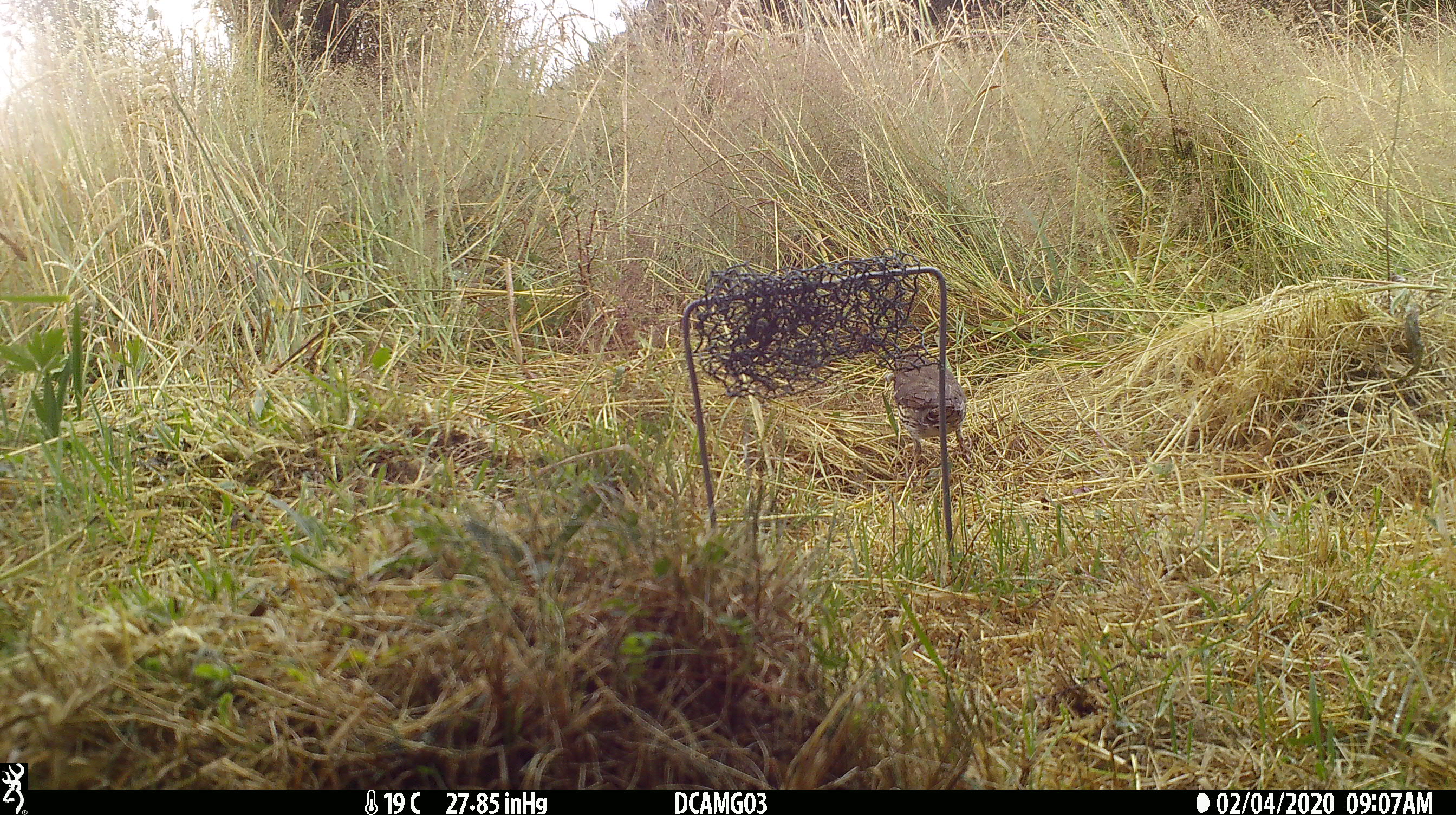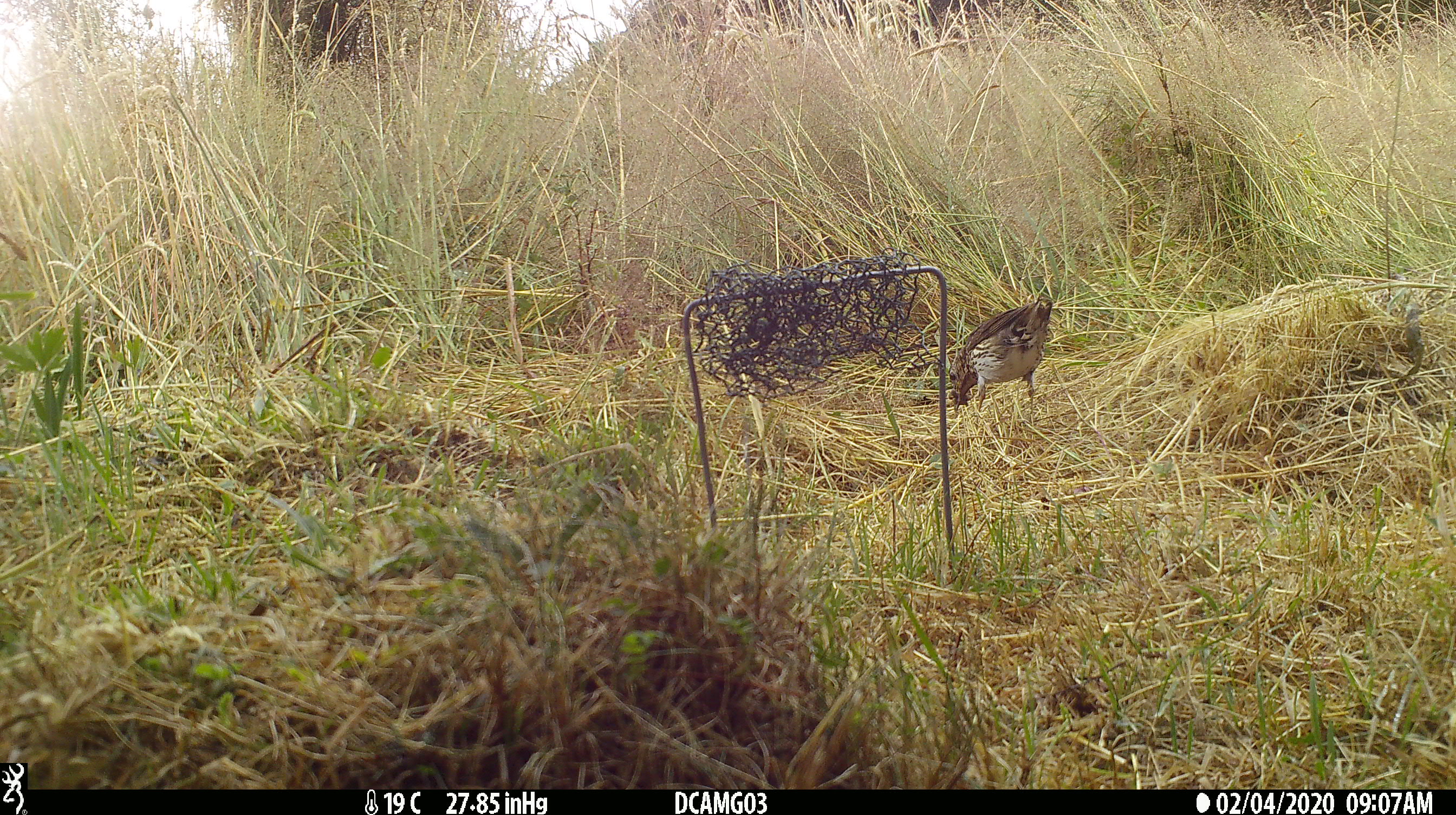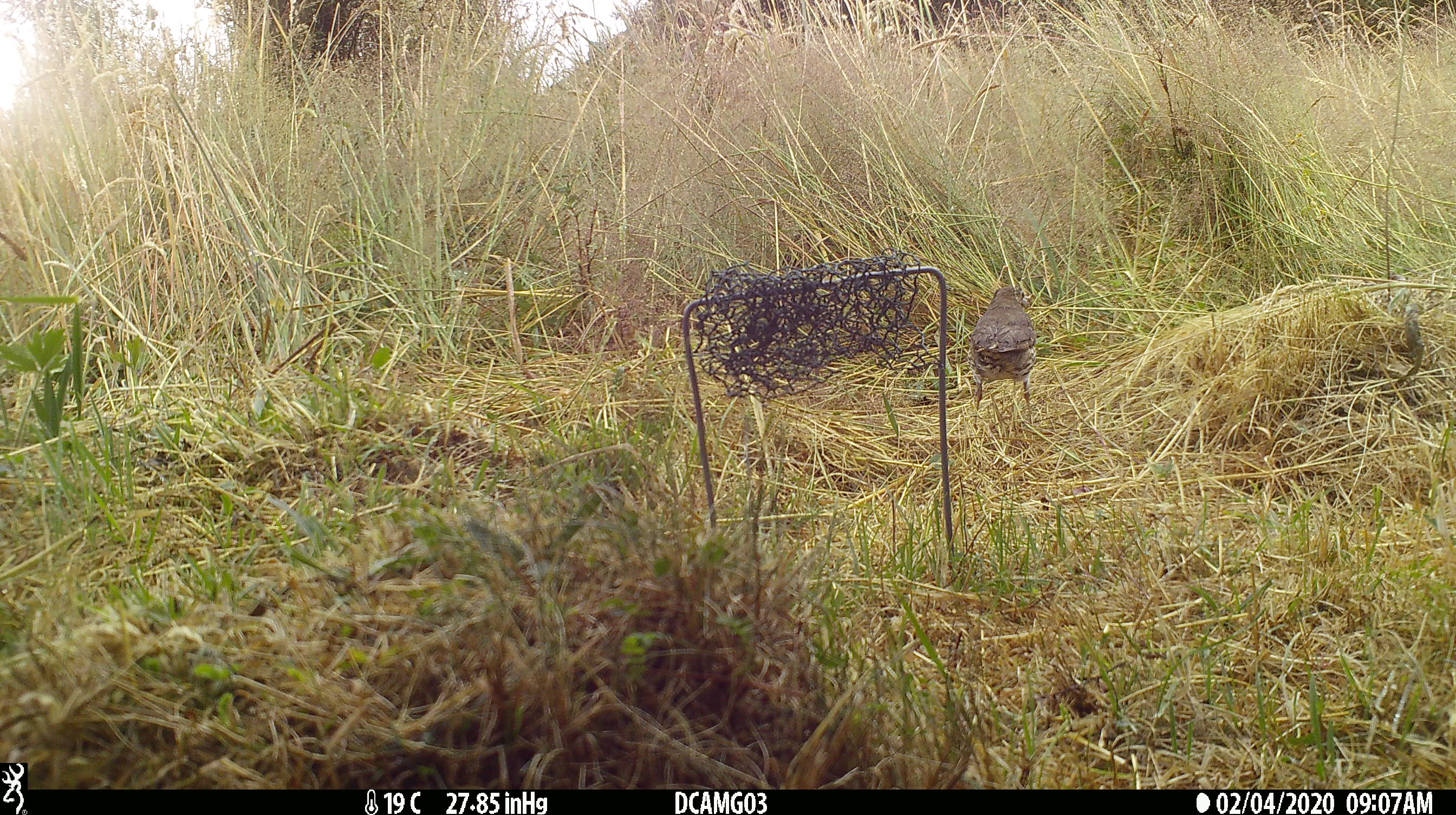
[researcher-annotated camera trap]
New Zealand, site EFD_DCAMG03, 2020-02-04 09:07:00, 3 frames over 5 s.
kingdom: Animalia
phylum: Chordata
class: Aves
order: Passeriformes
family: Turdidae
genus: Turdus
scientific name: Turdus philomelos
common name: song thrush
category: thrush